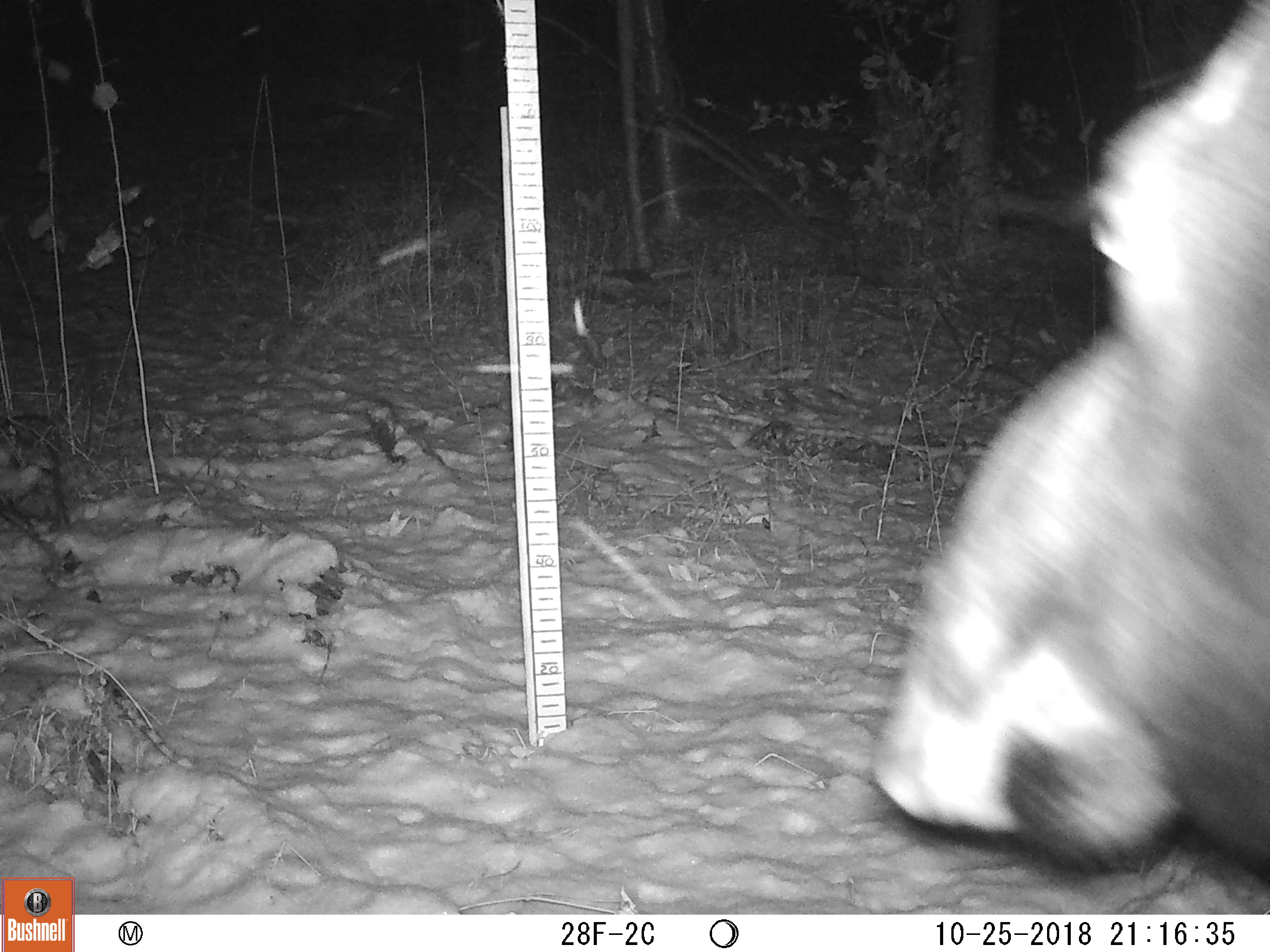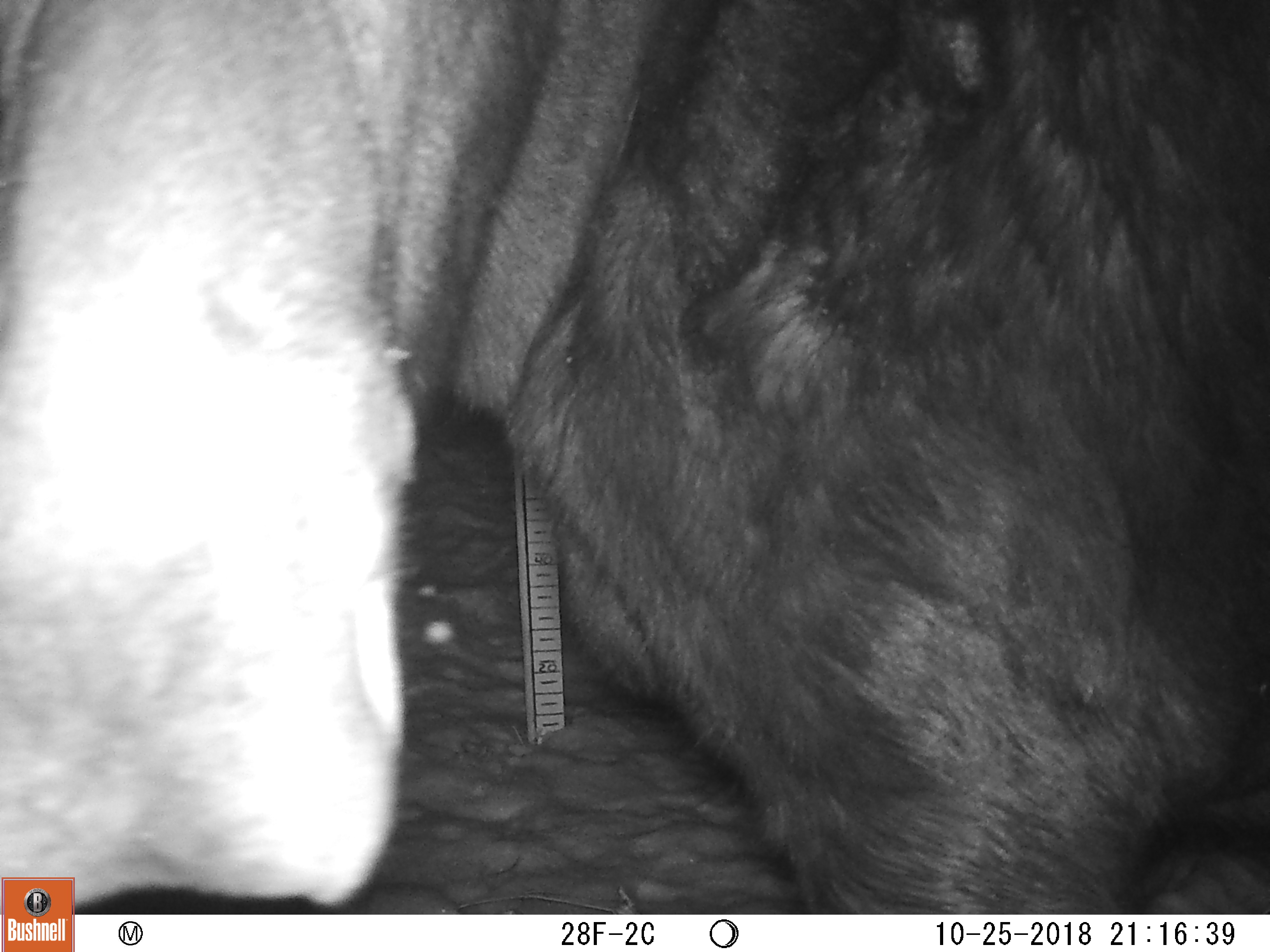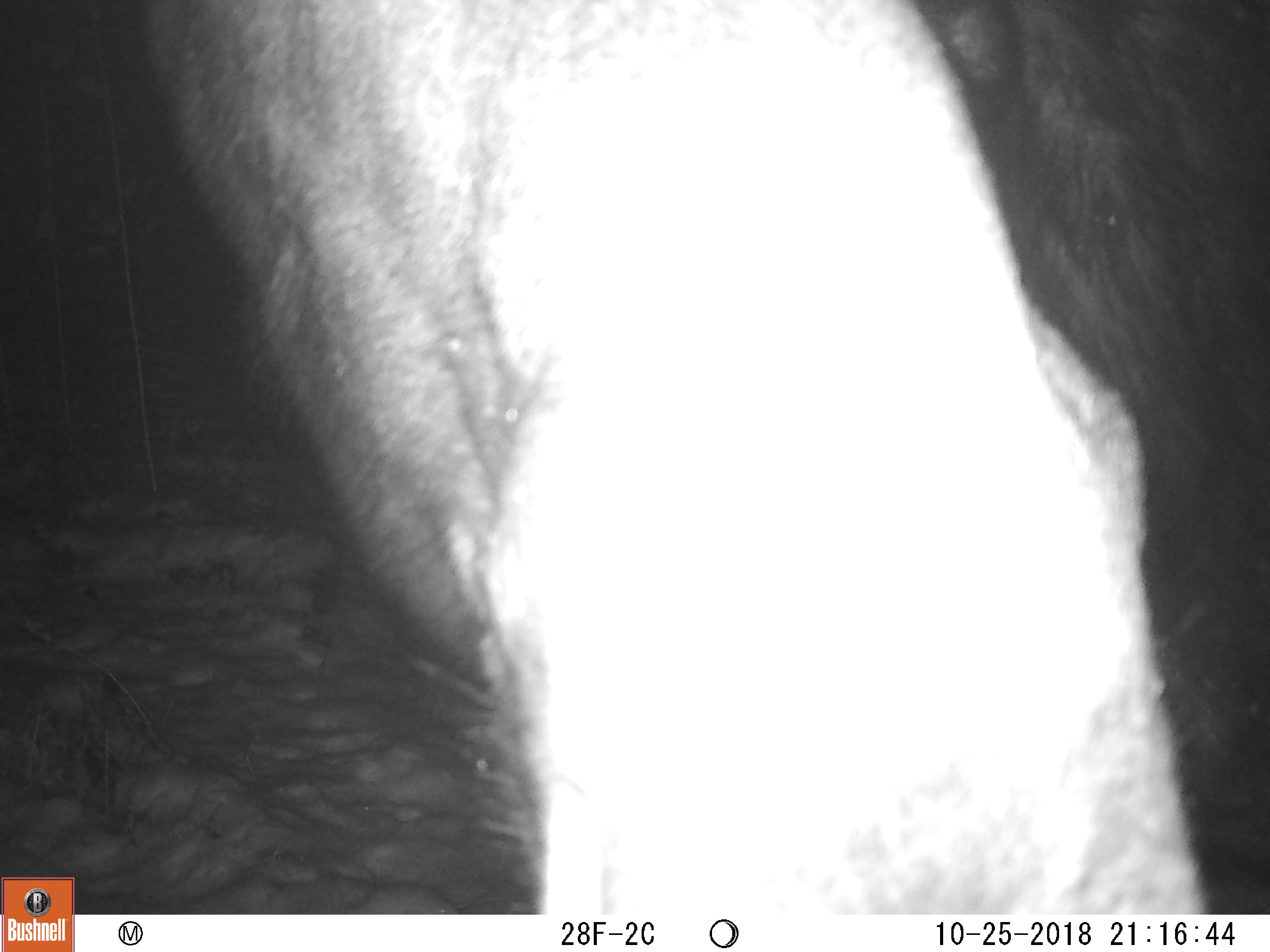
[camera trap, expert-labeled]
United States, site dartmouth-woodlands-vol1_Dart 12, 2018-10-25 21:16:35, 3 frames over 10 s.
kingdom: Animalia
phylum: Chordata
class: Mammalia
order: Artiodactyla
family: Cervidae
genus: Alces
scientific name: Alces alces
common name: moose